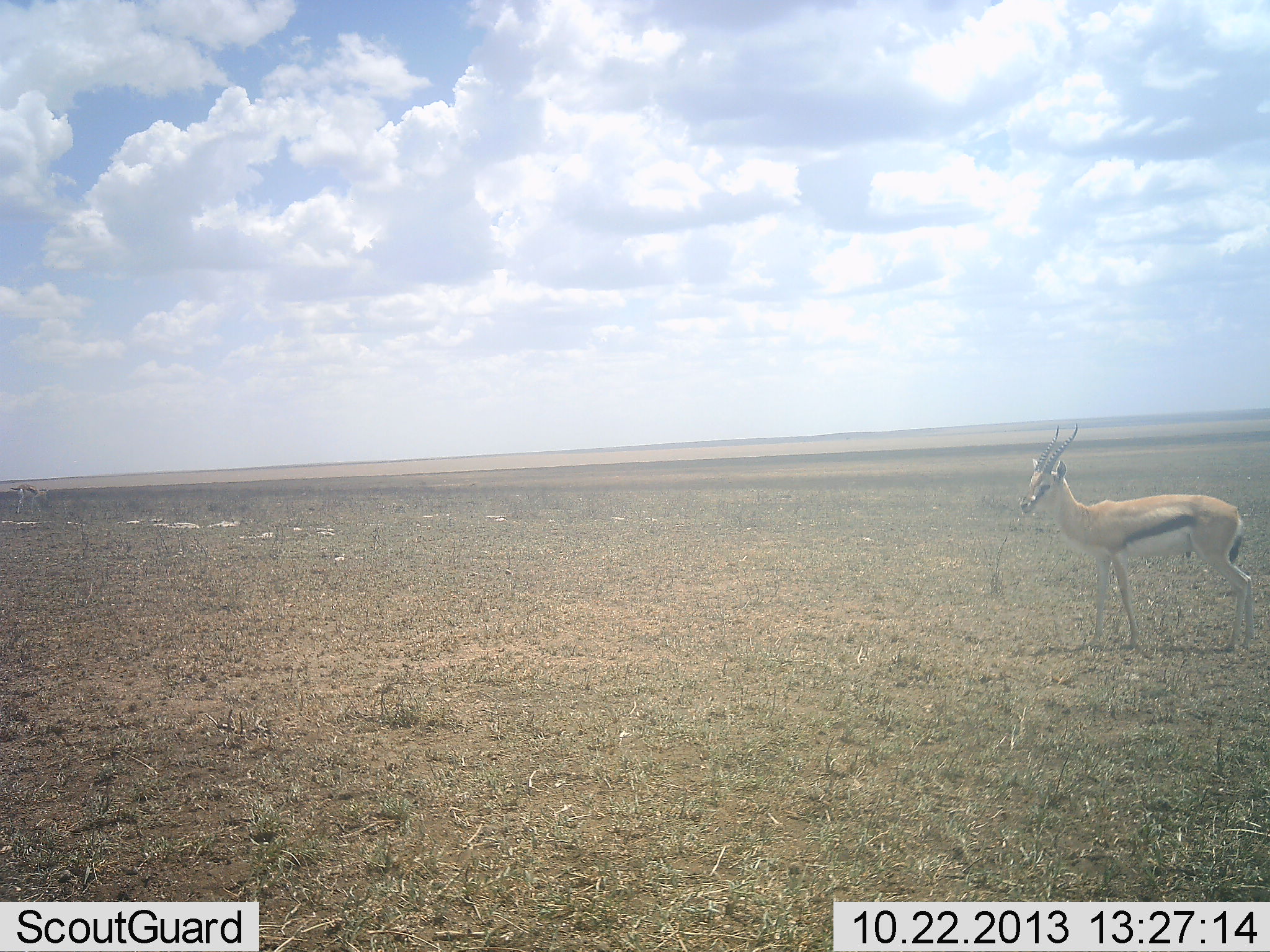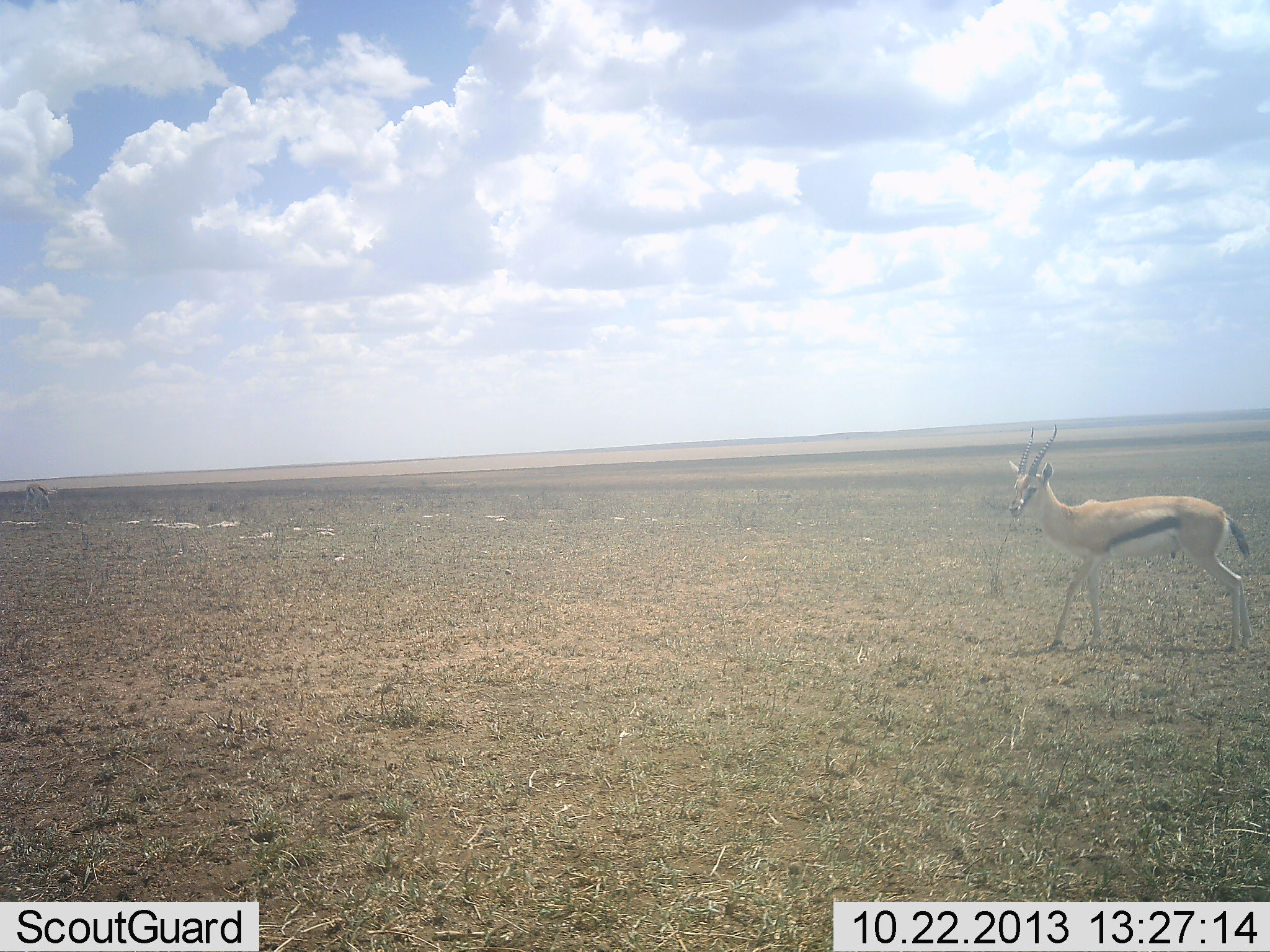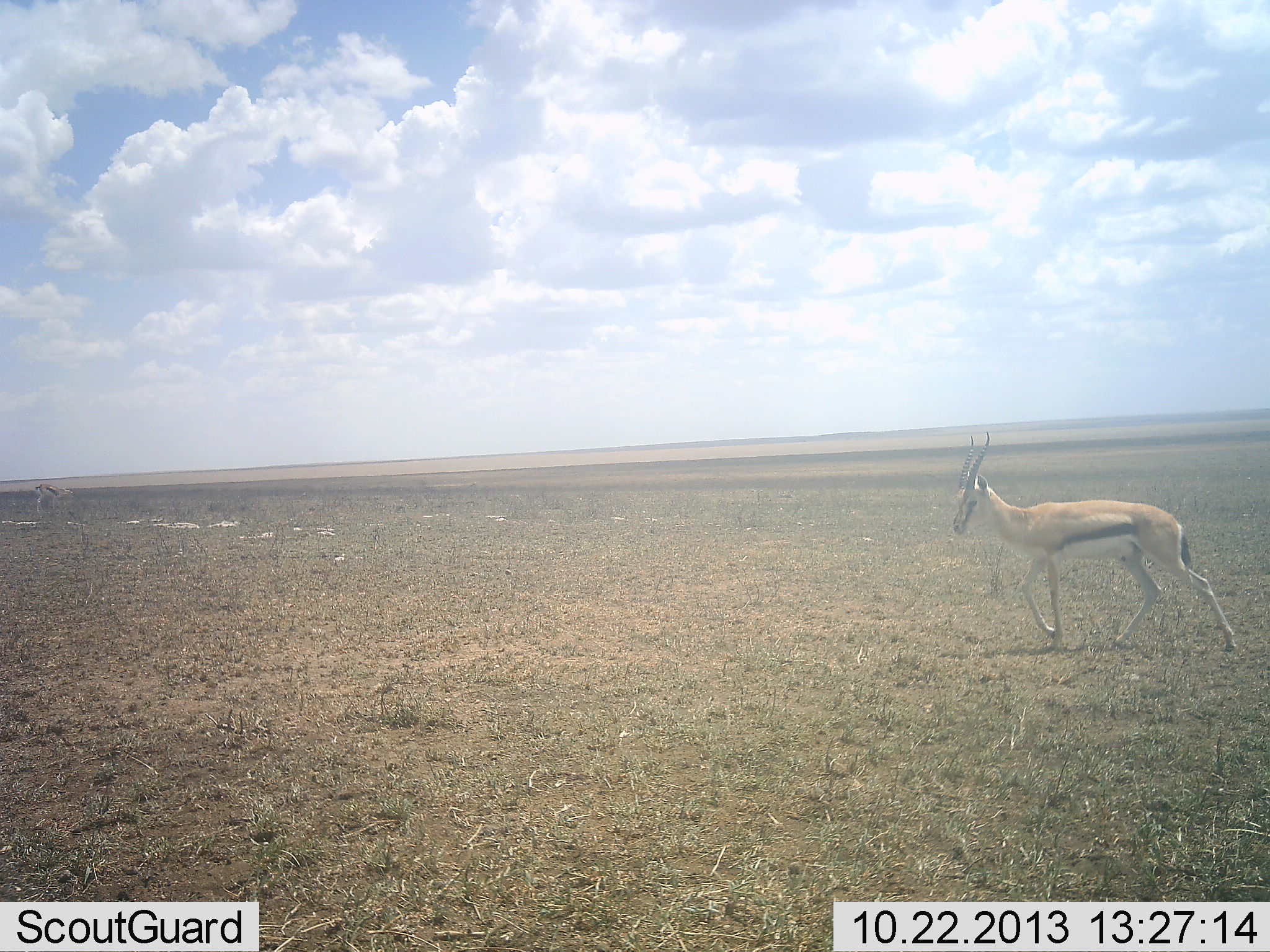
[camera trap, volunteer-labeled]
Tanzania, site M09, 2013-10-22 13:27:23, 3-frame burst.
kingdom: Animalia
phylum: Chordata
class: Mammalia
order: Artiodactyla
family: Bovidae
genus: Eudorcas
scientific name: Eudorcas thomsonii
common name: thomson's gazelle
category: gazellethomsons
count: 2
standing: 30%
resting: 0%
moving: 80%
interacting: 0%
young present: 0%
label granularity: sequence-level